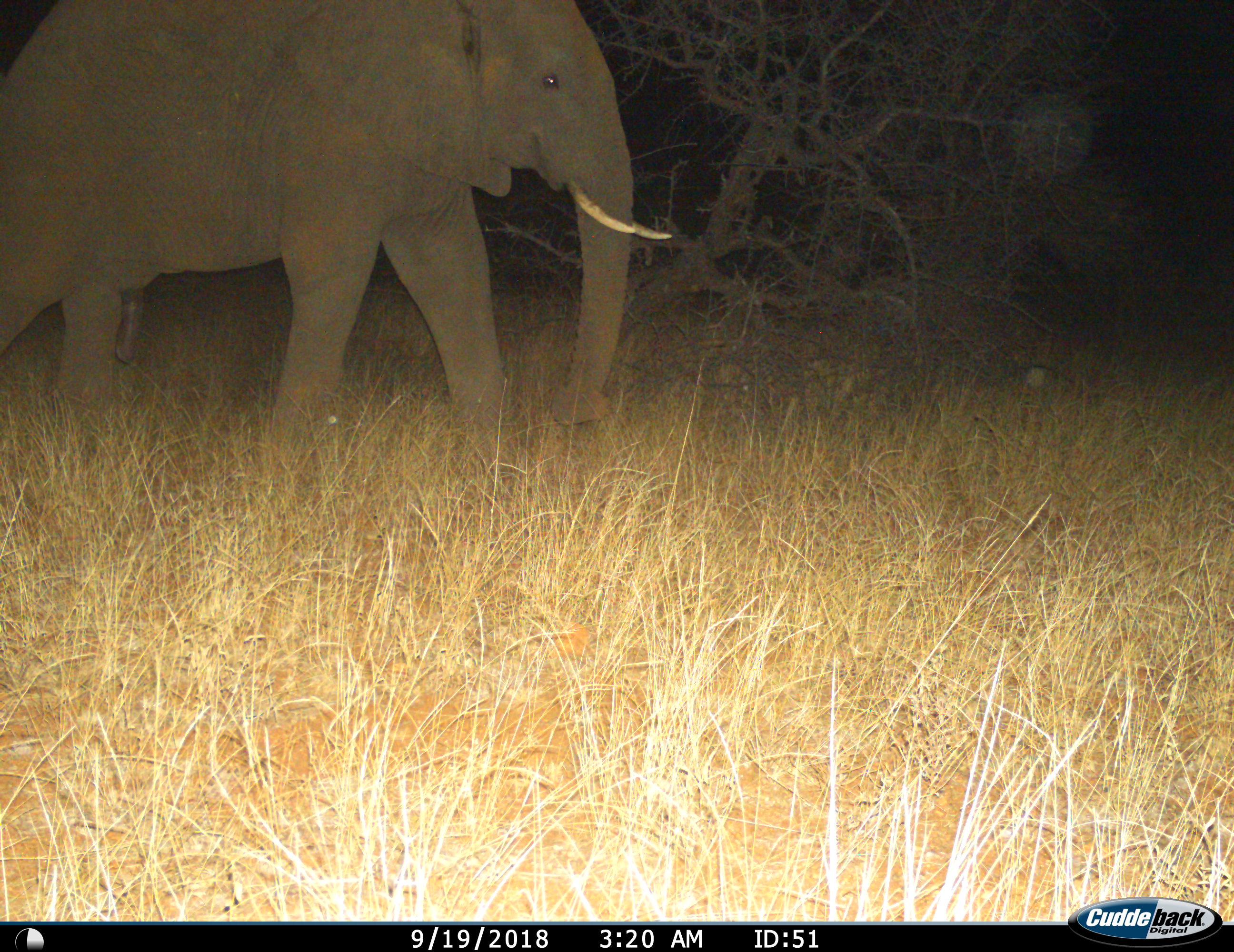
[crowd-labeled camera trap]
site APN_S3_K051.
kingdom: Animalia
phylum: Chordata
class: Mammalia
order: Proboscidea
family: Elephantidae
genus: Loxodonta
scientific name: Loxodonta africana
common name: african bush elephant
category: elephant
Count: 1.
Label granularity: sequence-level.